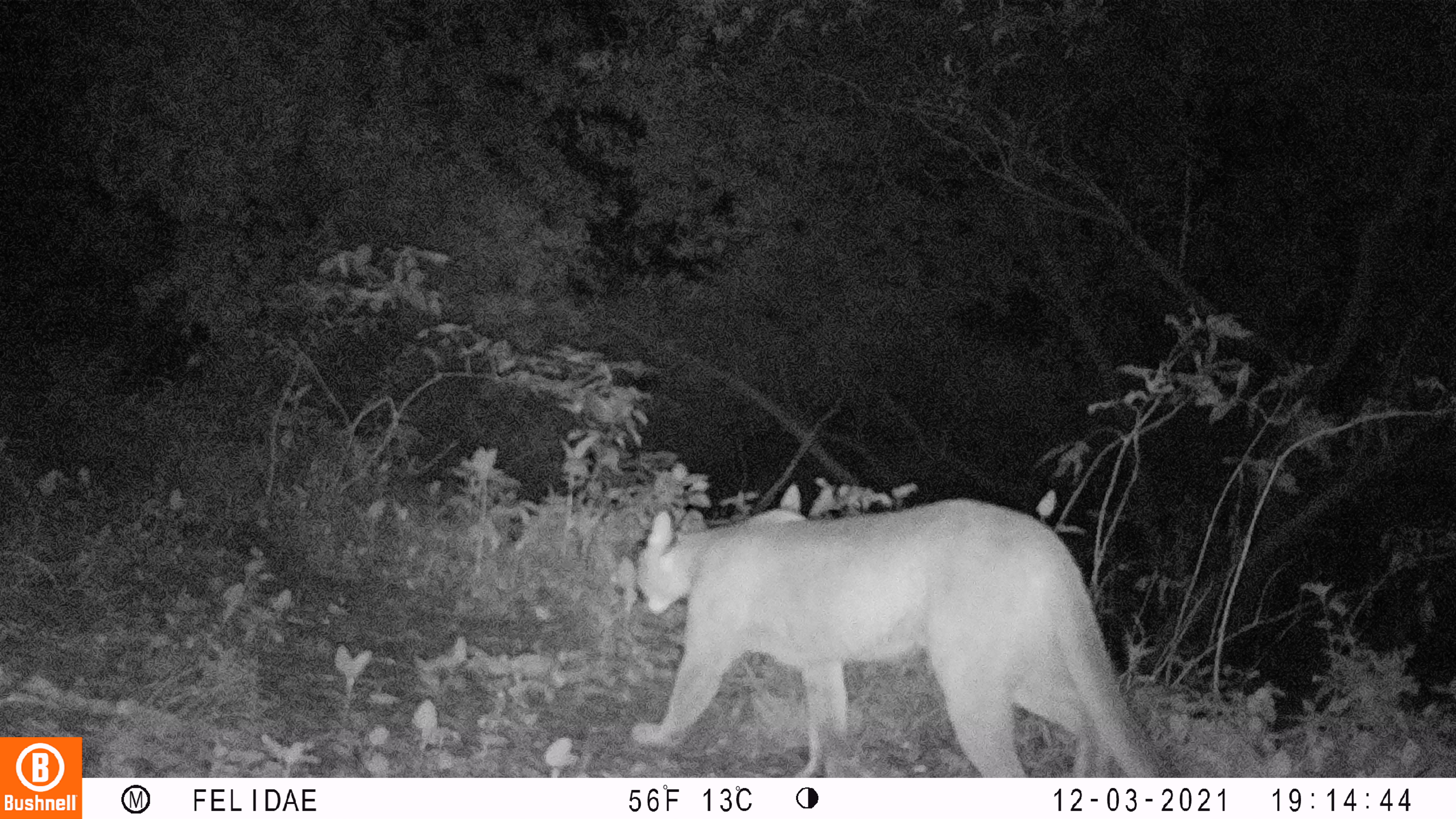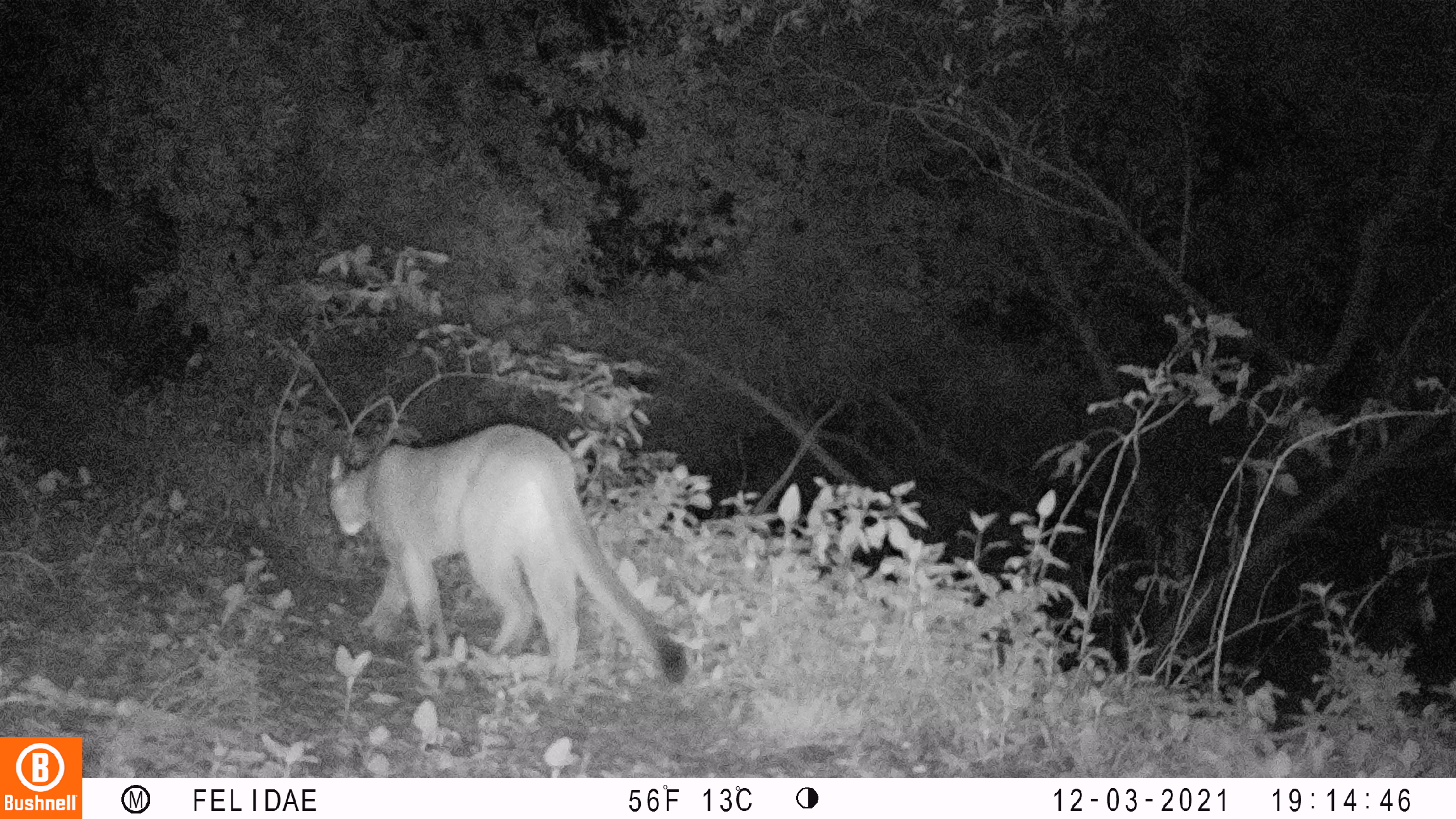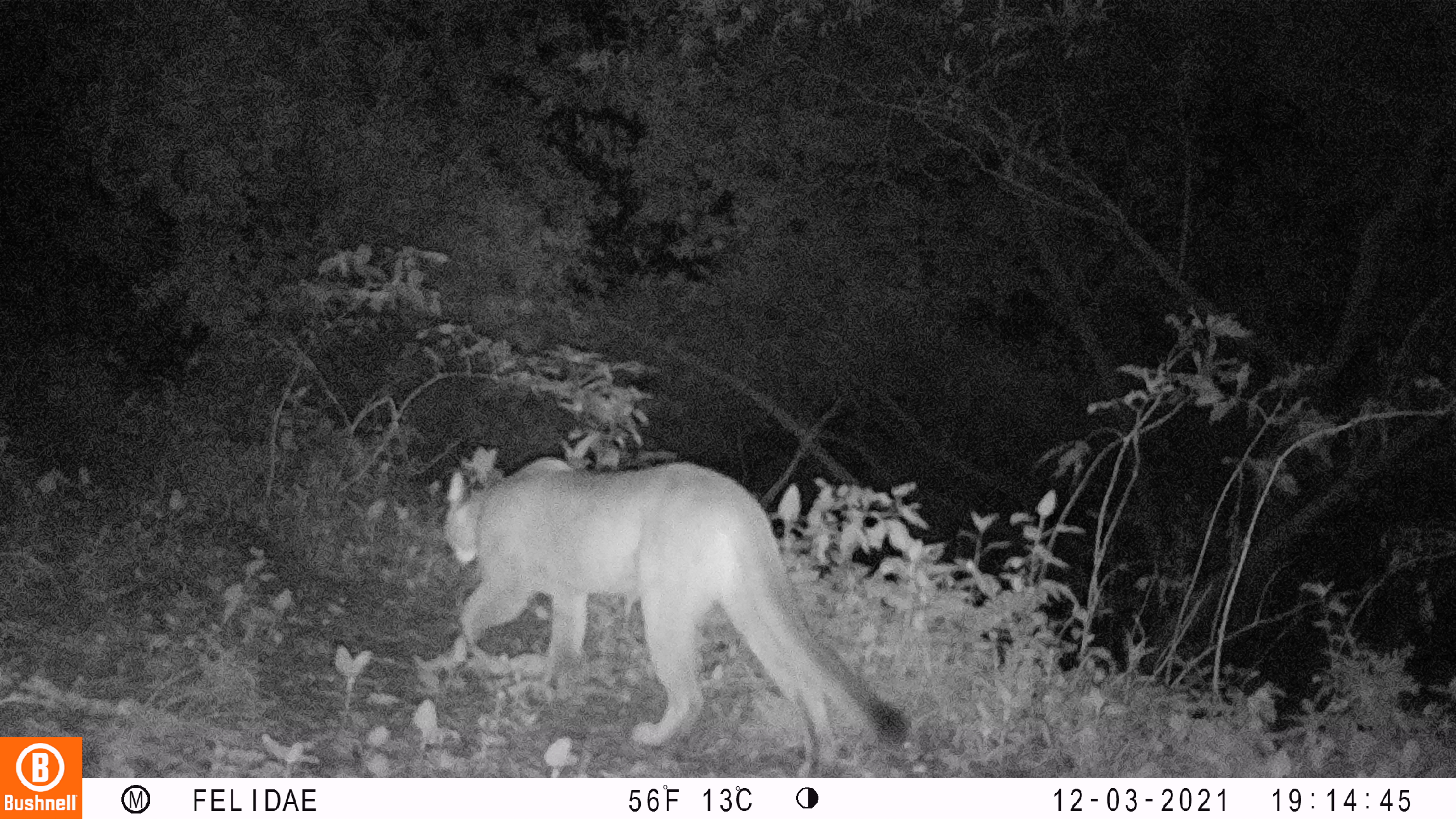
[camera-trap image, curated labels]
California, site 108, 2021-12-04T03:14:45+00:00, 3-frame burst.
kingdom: Animalia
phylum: Chordata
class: Mammalia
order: Carnivora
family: Felidae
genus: Puma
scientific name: Puma concolor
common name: puma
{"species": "puma (Puma concolor)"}